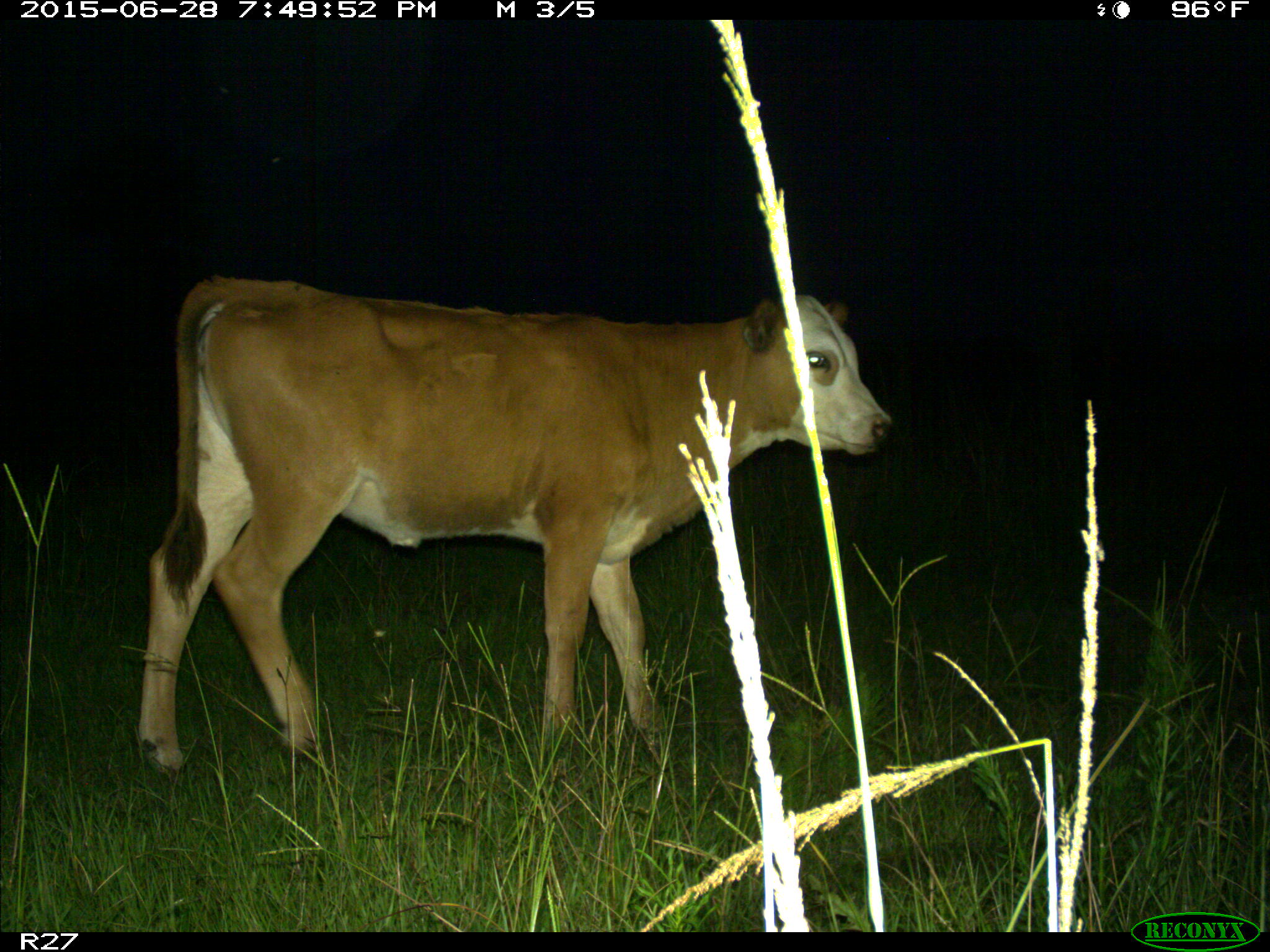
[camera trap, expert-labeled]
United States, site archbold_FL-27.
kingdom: Animalia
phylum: Chordata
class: Mammalia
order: Artiodactyla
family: Bovidae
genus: Bos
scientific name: Bos taurus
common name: domestic cow